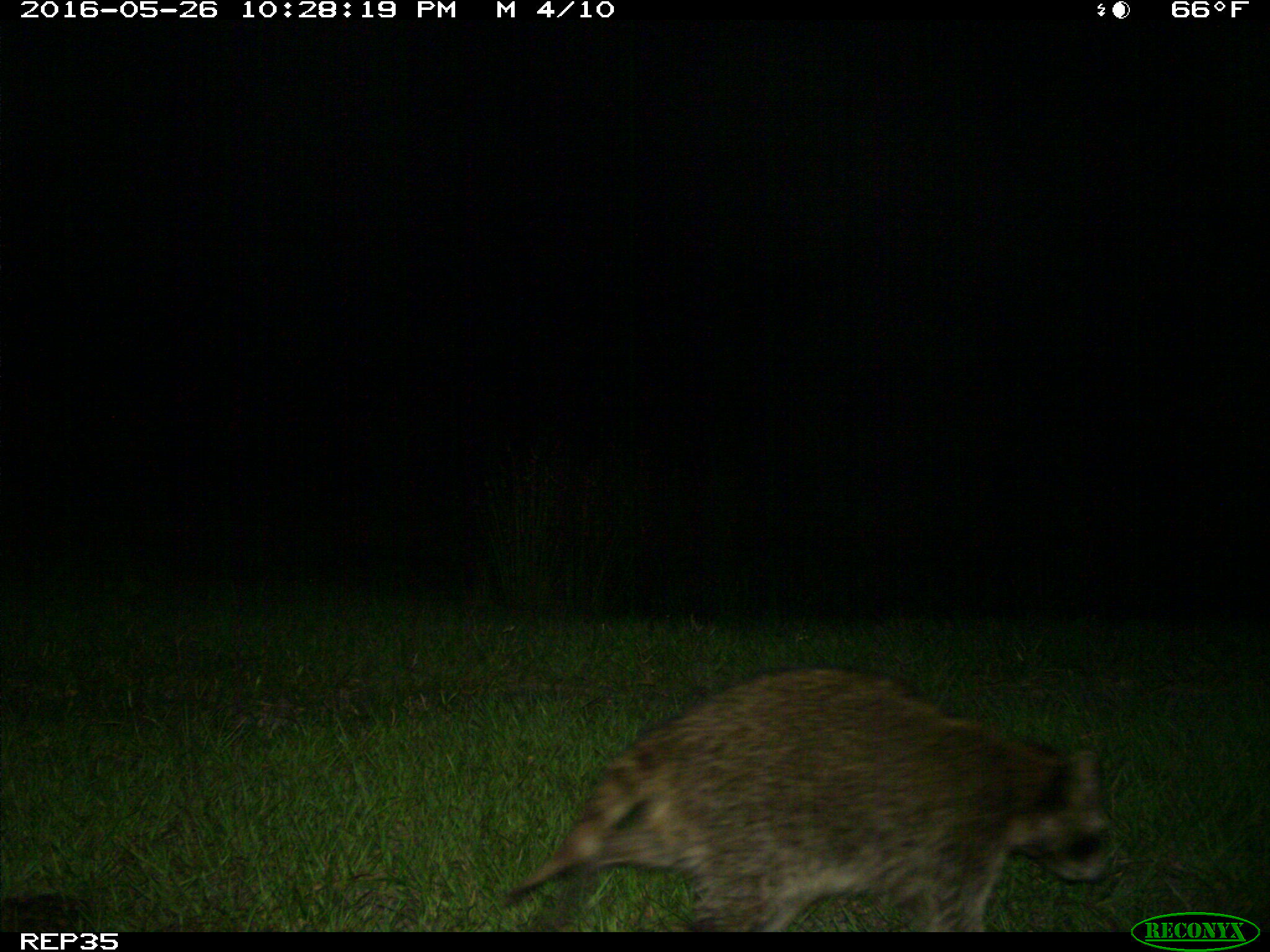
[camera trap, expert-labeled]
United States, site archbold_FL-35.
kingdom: Animalia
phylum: Chordata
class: Mammalia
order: Carnivora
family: Procyonidae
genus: Procyon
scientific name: Procyon lotor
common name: common raccoon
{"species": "Procyon lotor (common raccoon)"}